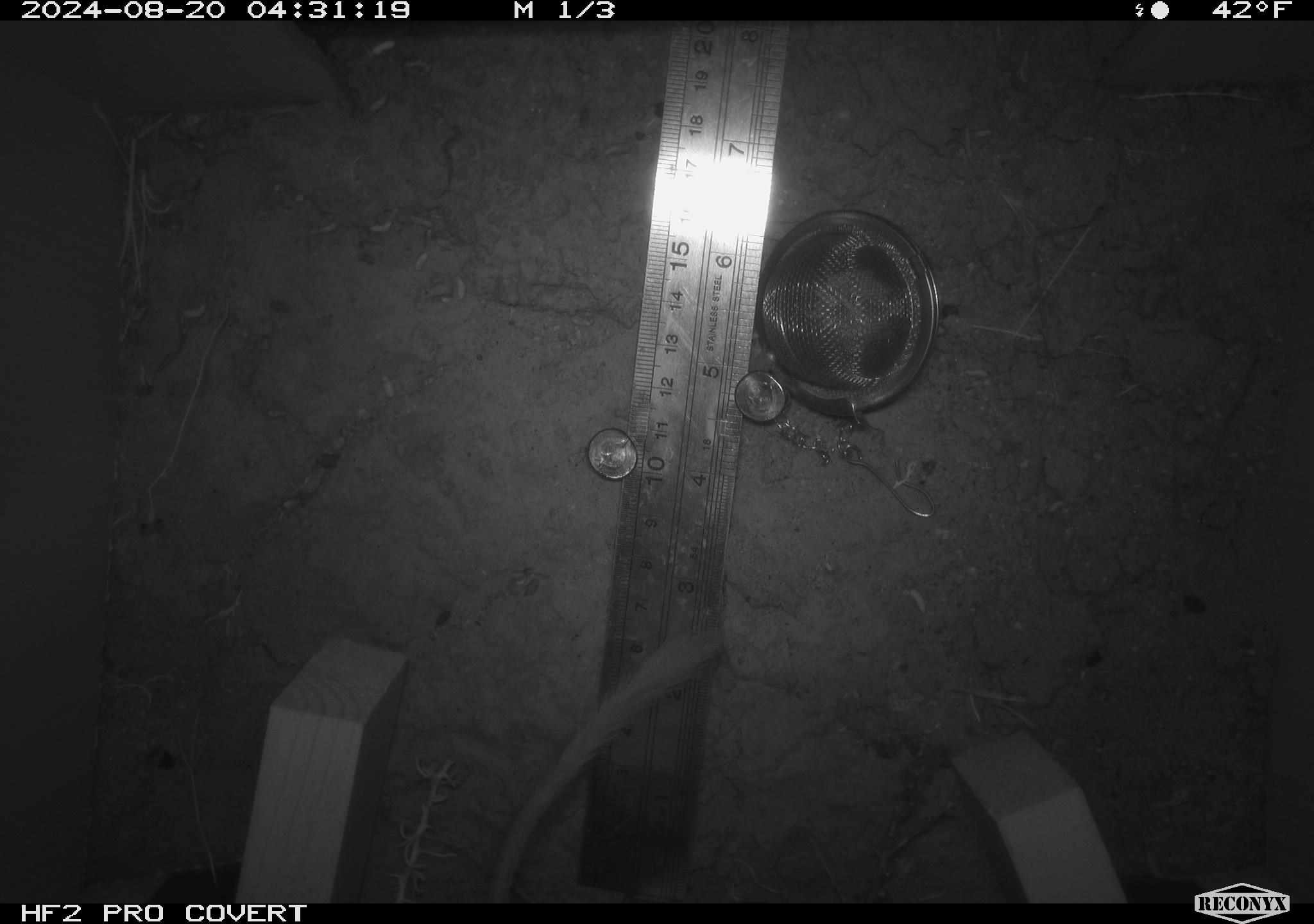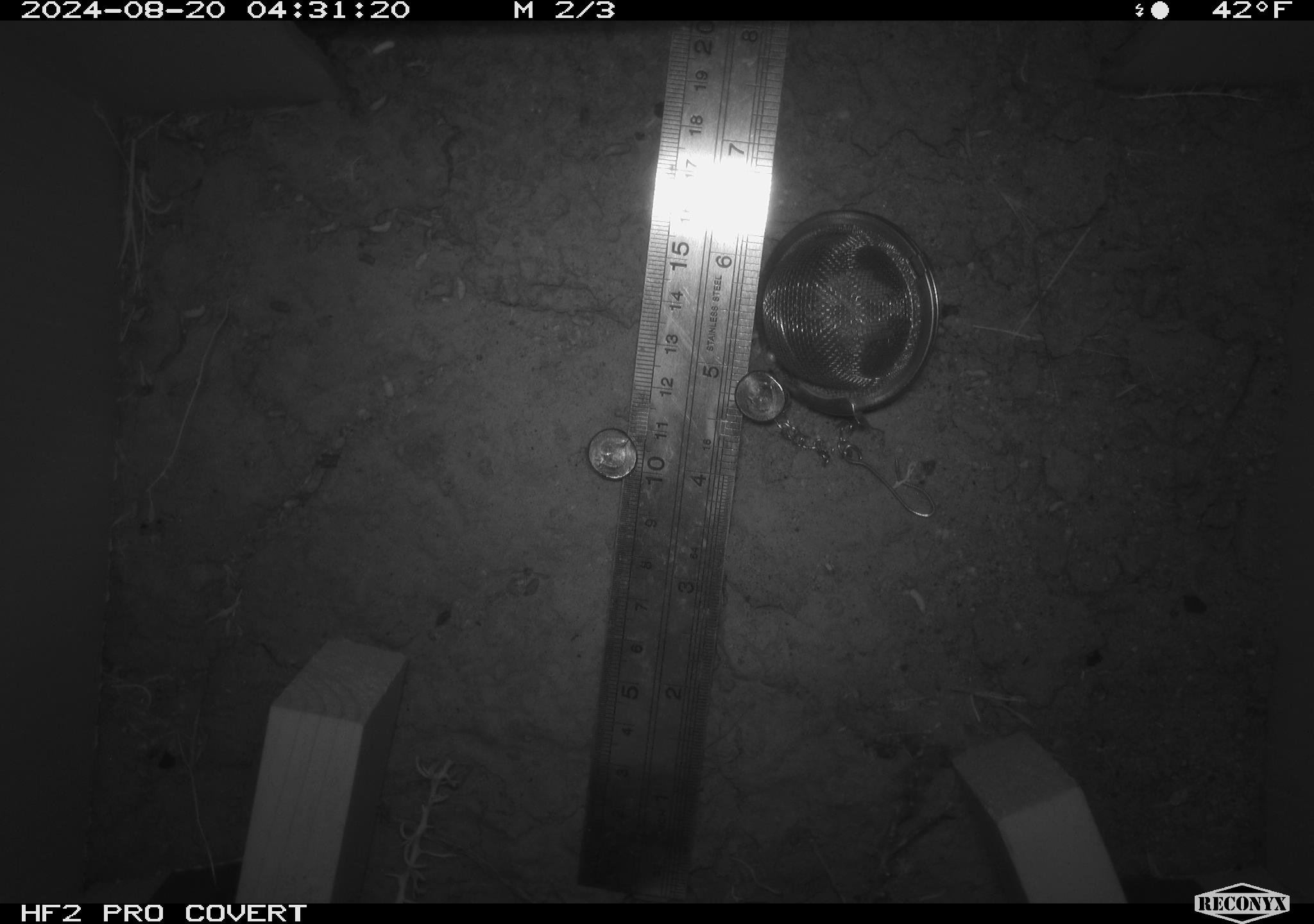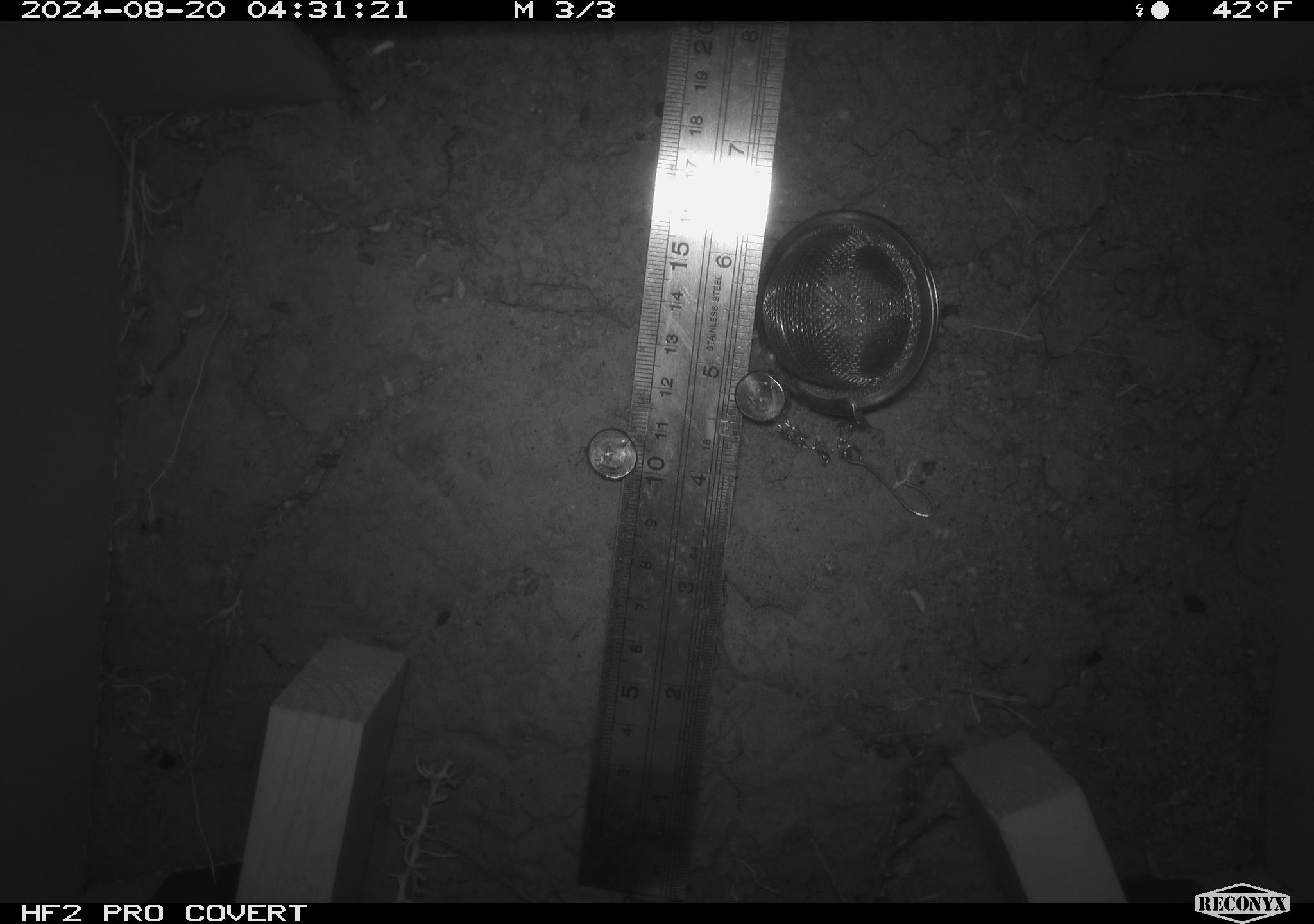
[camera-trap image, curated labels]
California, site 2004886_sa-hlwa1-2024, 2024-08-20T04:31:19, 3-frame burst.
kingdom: Animalia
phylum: Chordata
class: Mammalia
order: Rodentia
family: Heteromyidae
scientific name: Heteromyidae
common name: kangaroo rats and pocket mice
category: heteromyidae family